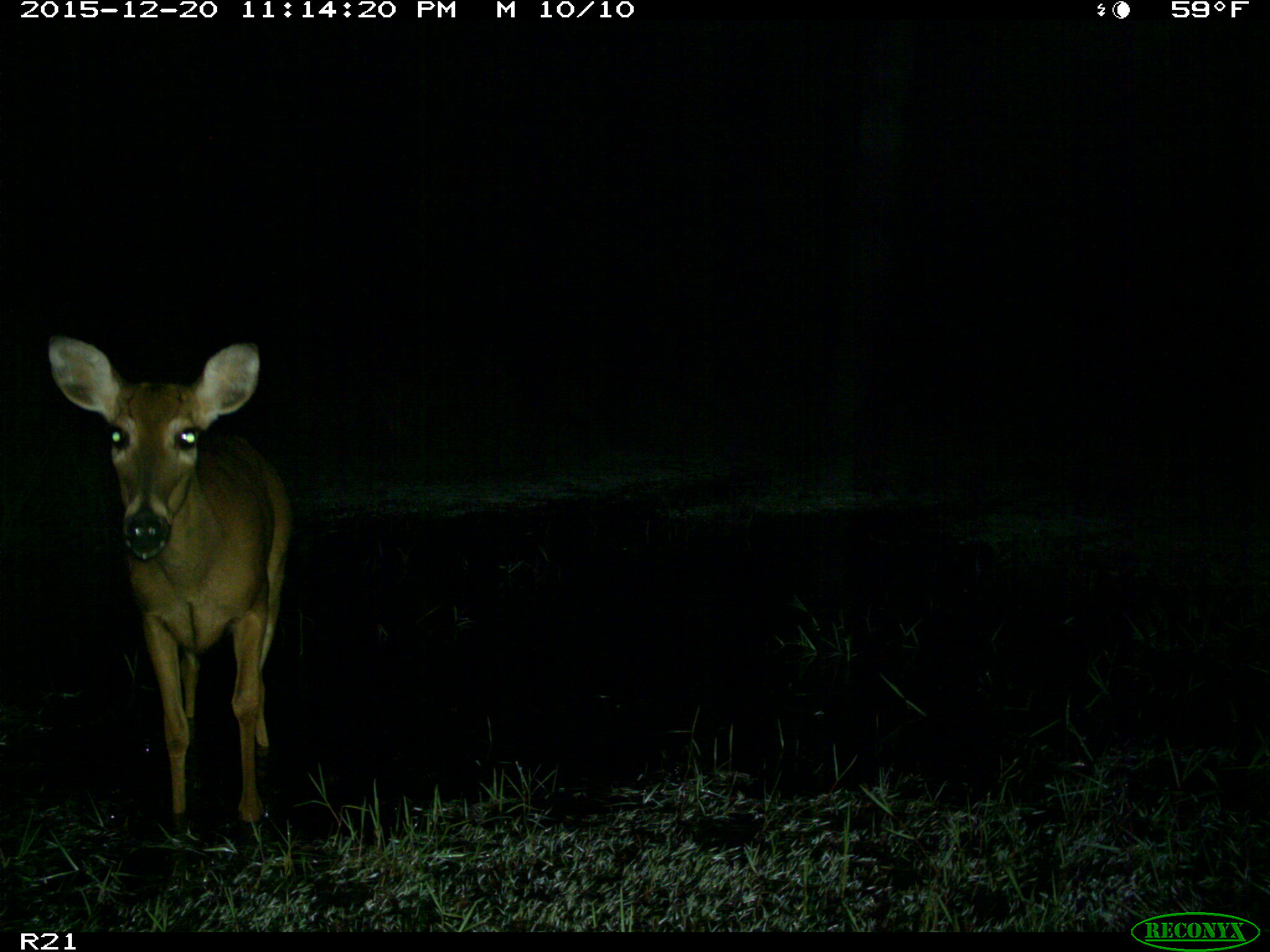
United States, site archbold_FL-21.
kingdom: Animalia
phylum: Chordata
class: Mammalia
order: Artiodactyla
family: Cervidae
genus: Odocoileus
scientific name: Odocoileus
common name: deer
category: unidentified deer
Unidentified deer (deer) (Odocoileus).